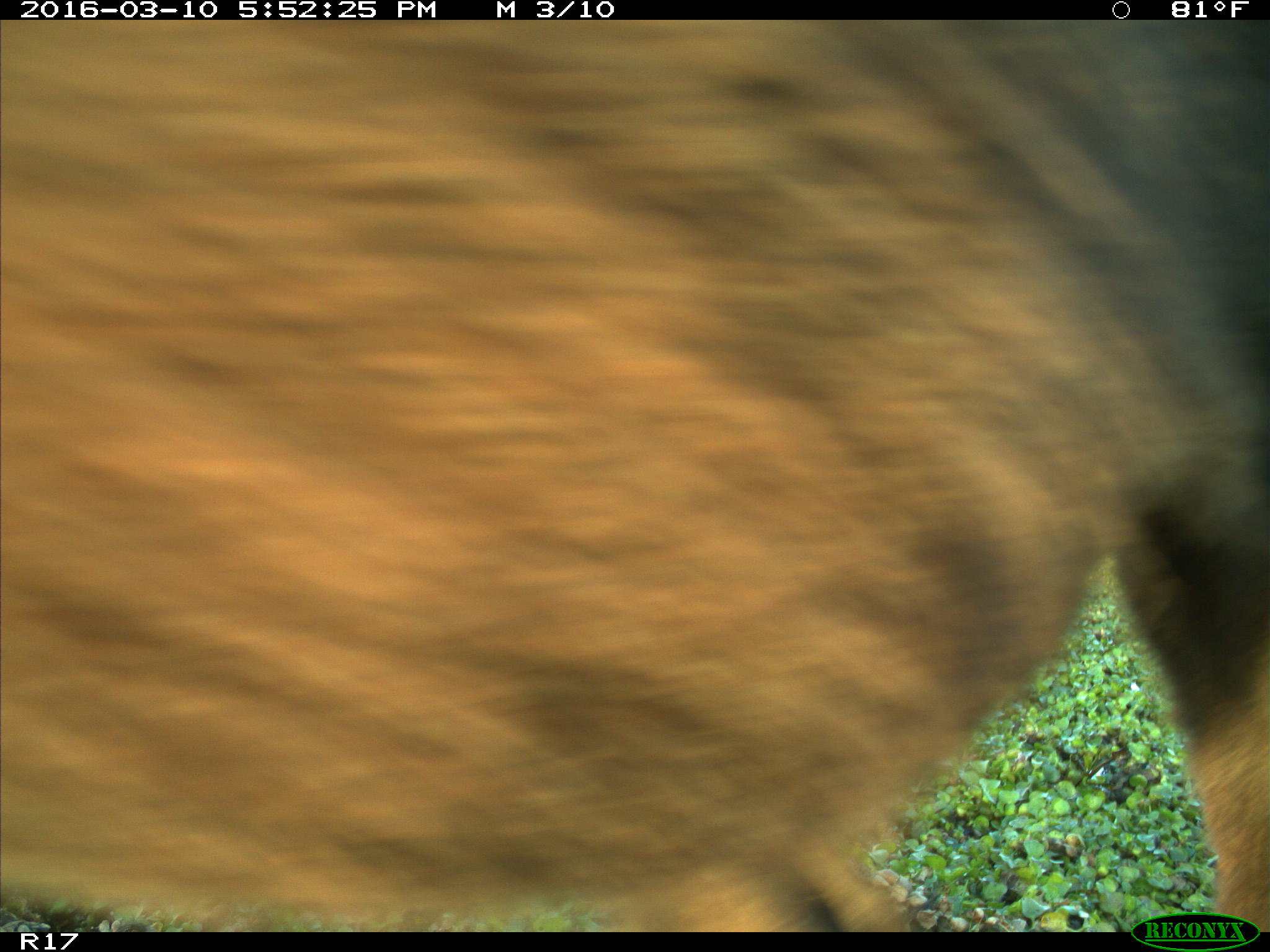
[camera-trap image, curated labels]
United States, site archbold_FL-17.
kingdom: Animalia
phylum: Chordata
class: Mammalia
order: Artiodactyla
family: Bovidae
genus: Bos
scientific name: Bos taurus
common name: domestic cow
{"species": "Bos taurus (domestic cow)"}